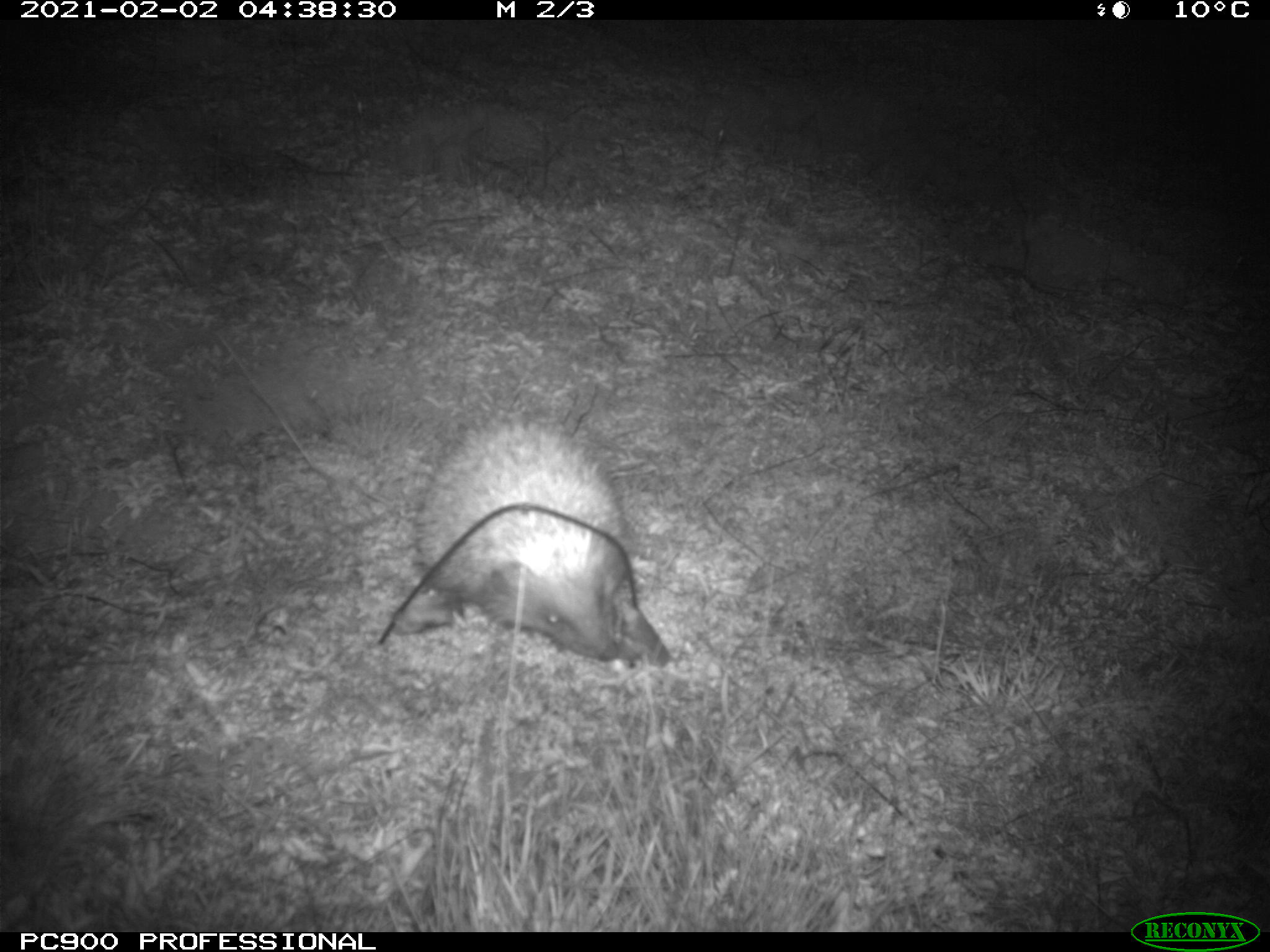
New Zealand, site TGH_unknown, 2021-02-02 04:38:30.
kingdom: Animalia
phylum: Chordata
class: Mammalia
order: Eulipotyphla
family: Erinaceidae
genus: Erinaceus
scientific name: Erinaceus europaeus europaeus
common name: european hedgehog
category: hedgehog